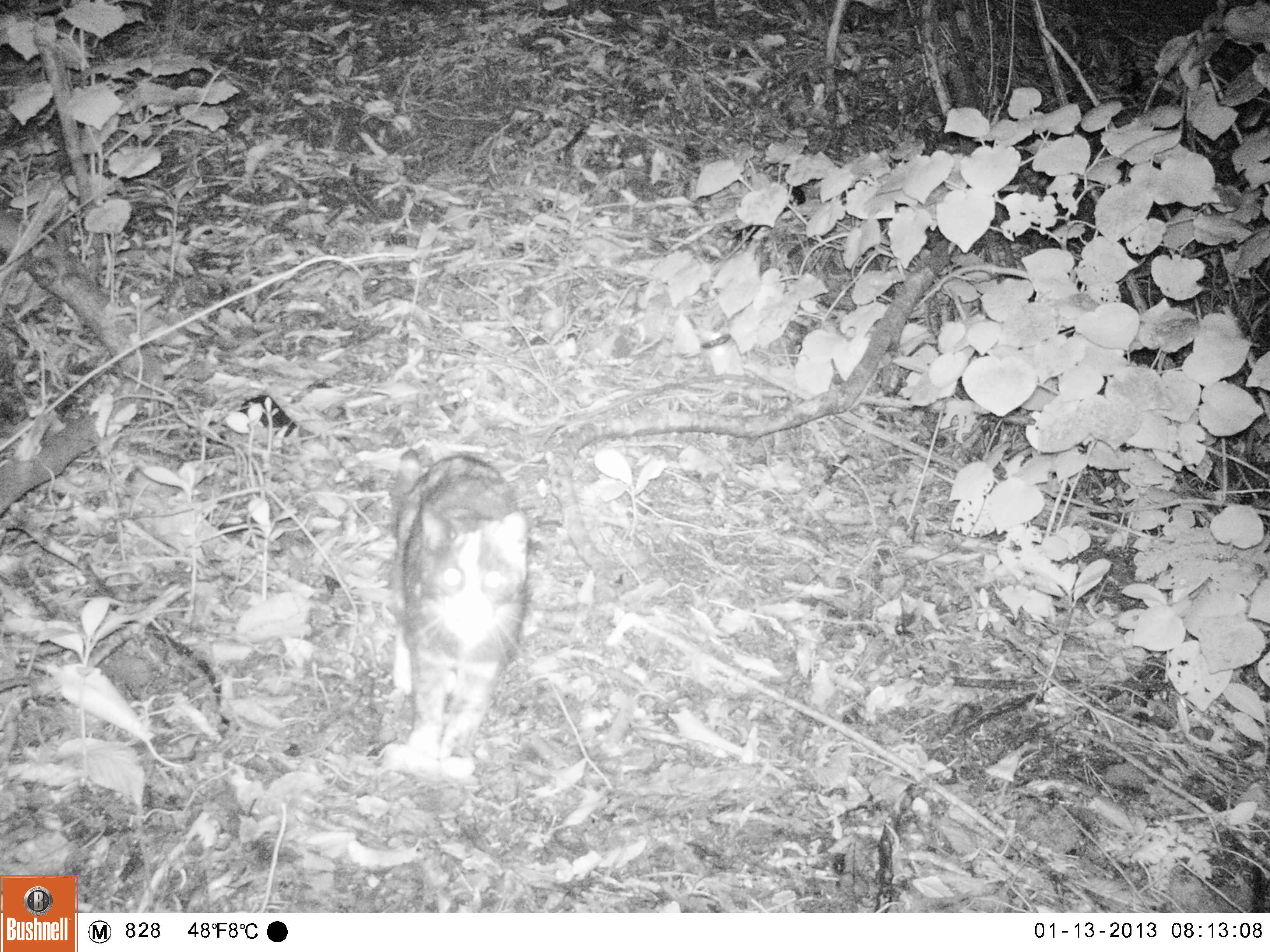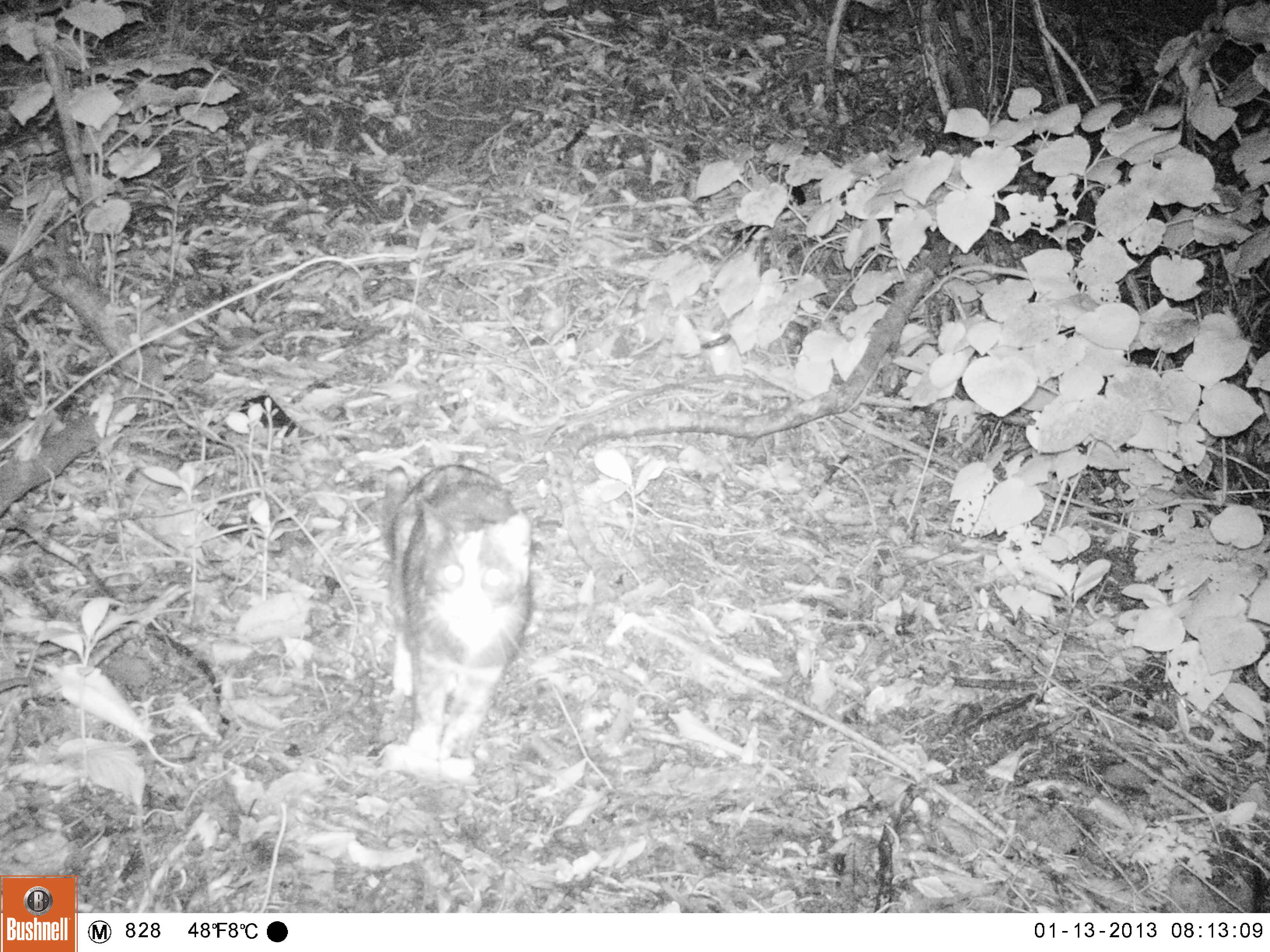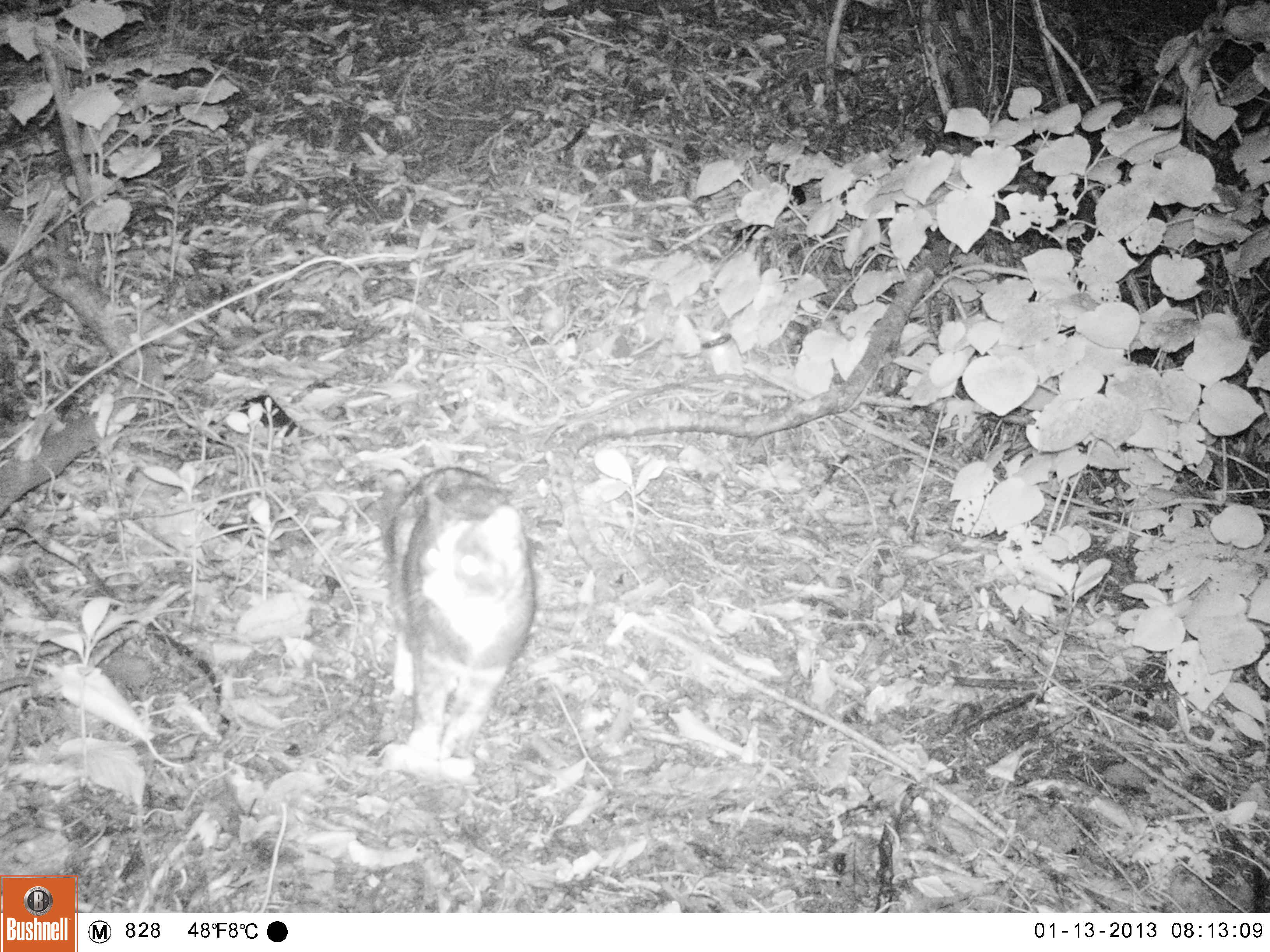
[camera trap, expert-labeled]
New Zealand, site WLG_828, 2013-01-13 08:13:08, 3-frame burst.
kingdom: Animalia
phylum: Chordata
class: Mammalia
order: Carnivora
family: Felidae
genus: Felis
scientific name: Felis catus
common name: domestic cat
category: cat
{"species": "cat (domestic cat) (Felis catus)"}